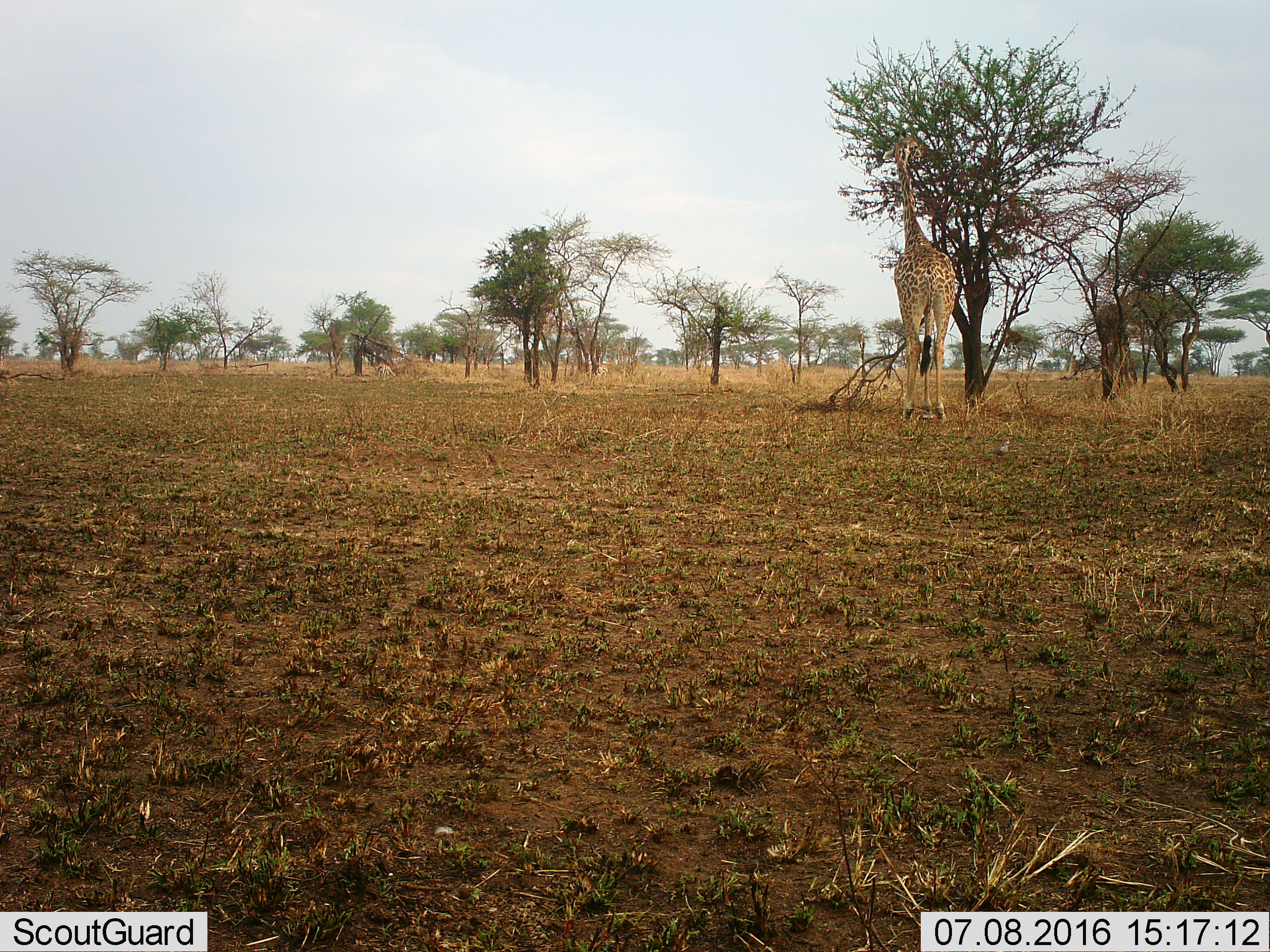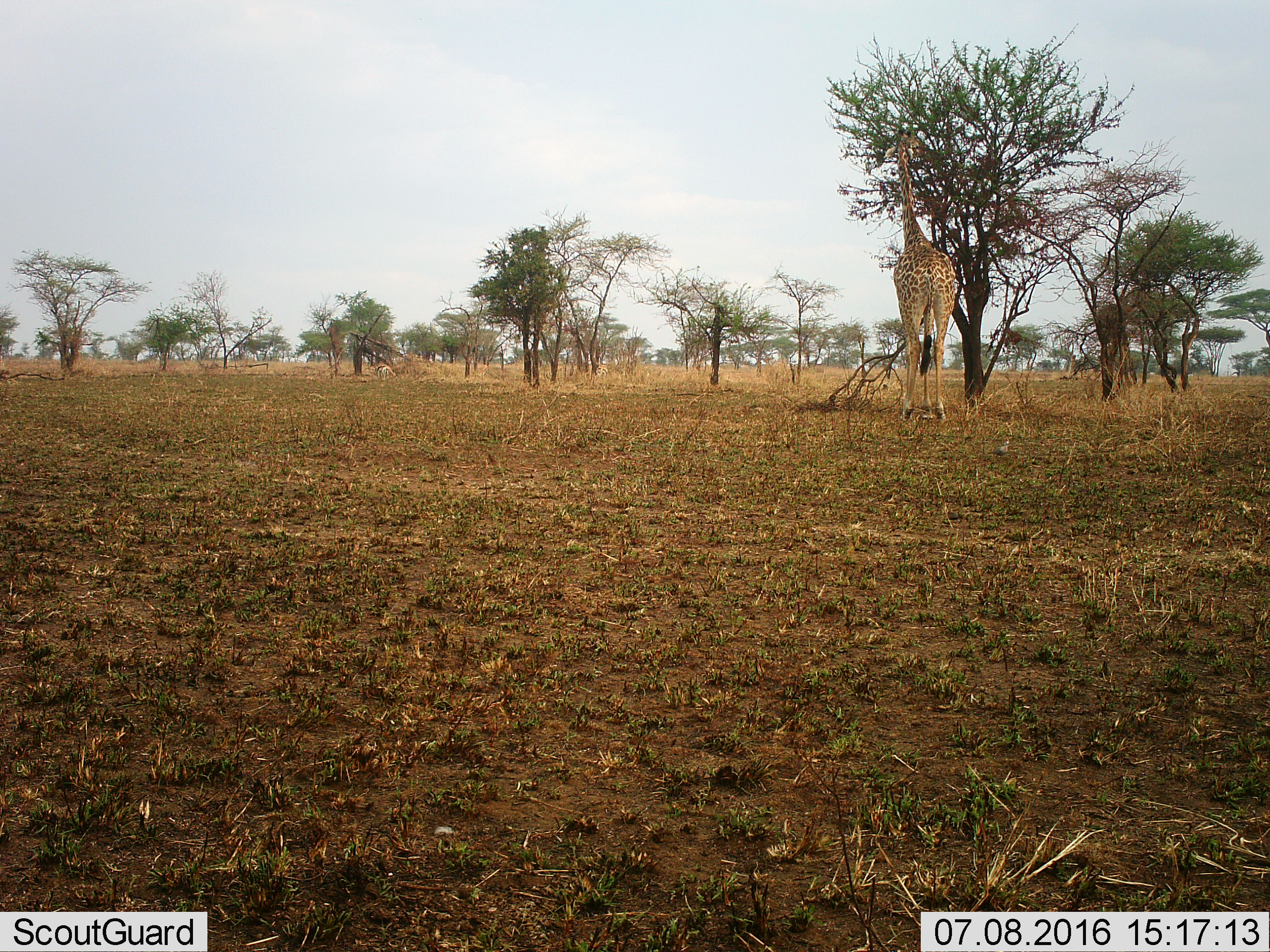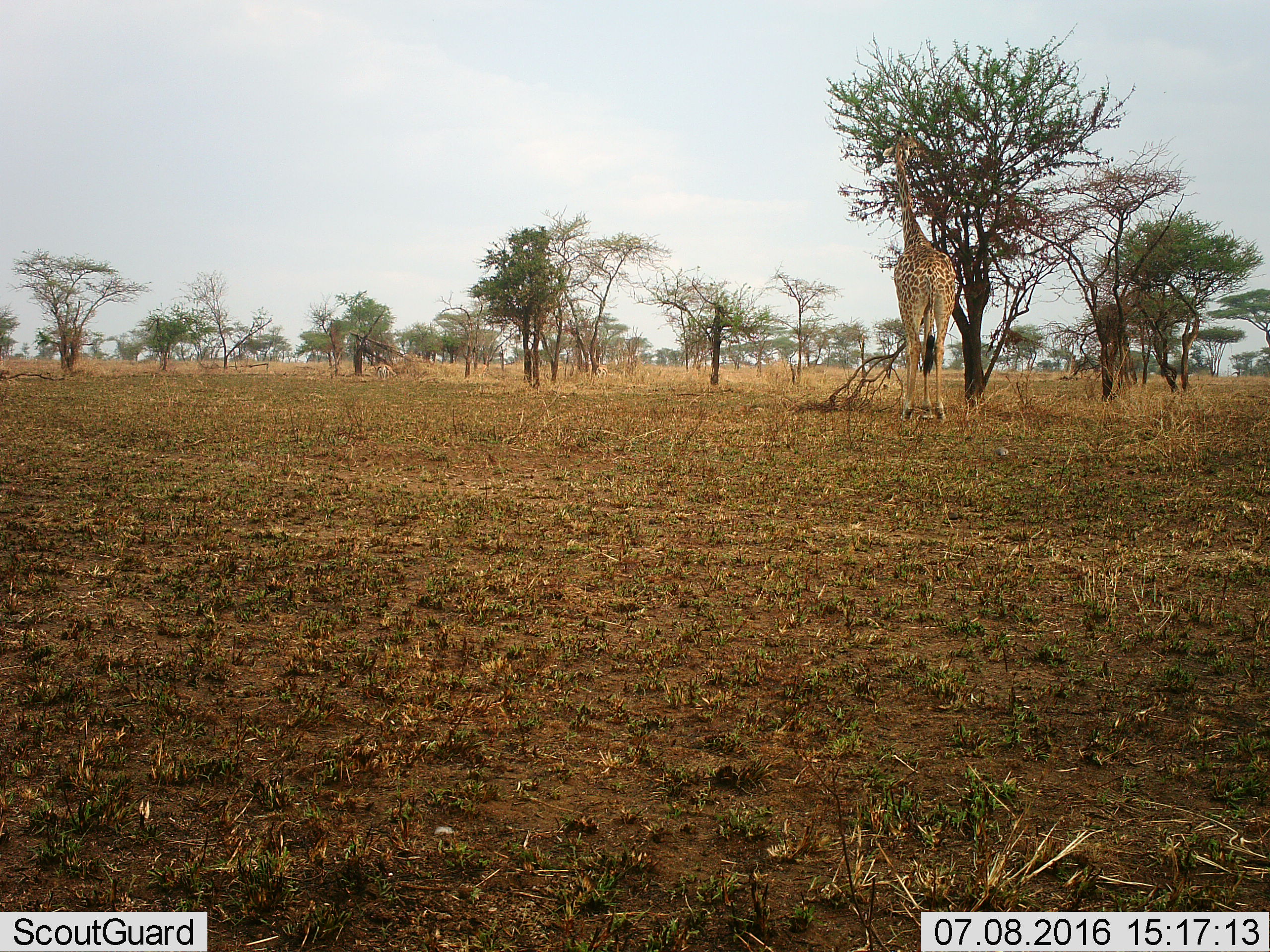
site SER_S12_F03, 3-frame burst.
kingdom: Animalia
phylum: Chordata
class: Mammalia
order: Artiodactyla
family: Giraffidae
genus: Giraffa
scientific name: Giraffa camelopardalis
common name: giraffe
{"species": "giraffe (Giraffa camelopardalis)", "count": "1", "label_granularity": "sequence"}